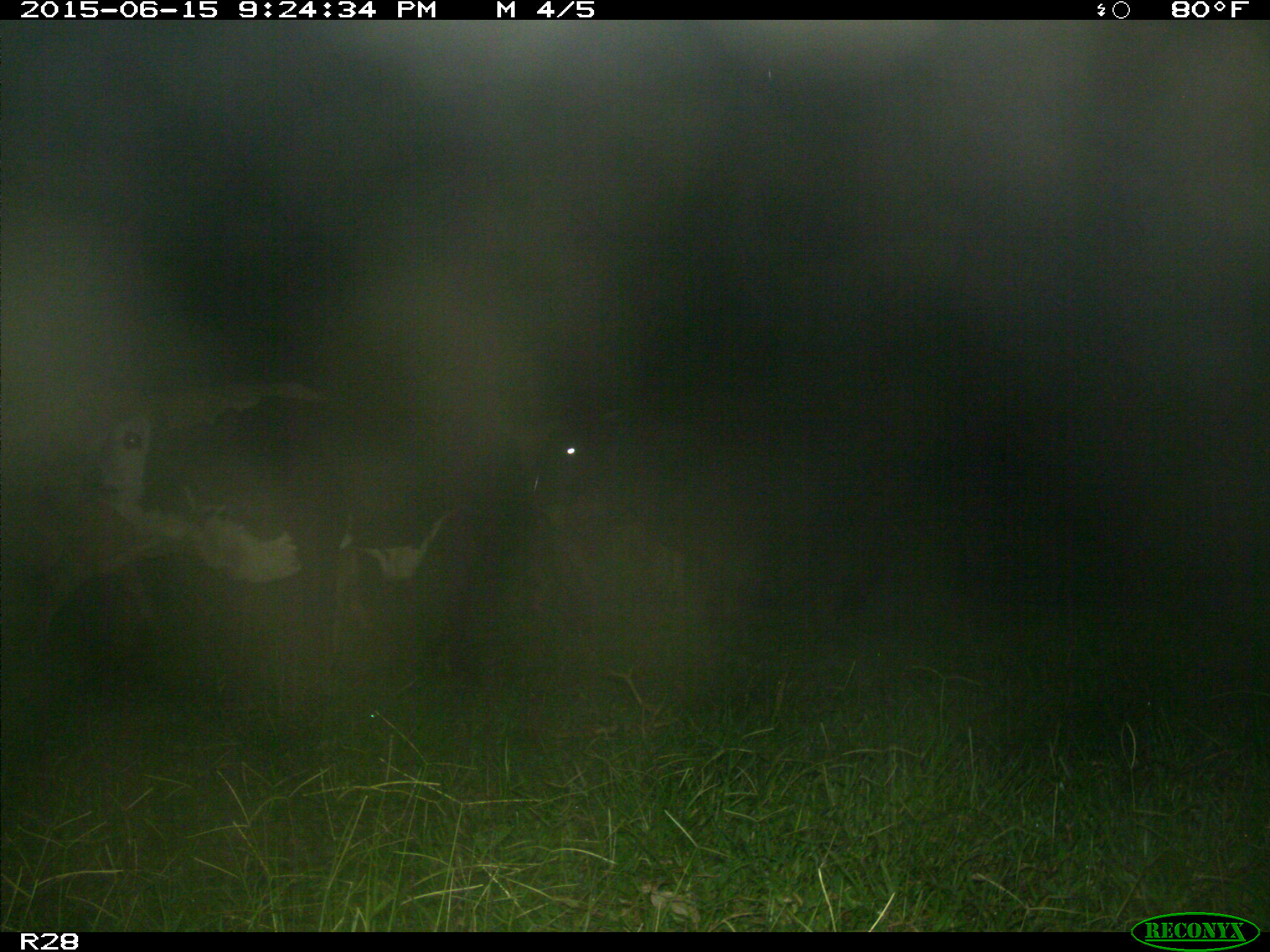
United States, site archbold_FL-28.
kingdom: Animalia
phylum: Chordata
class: Mammalia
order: Artiodactyla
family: Bovidae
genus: Bos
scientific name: Bos taurus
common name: domestic cow